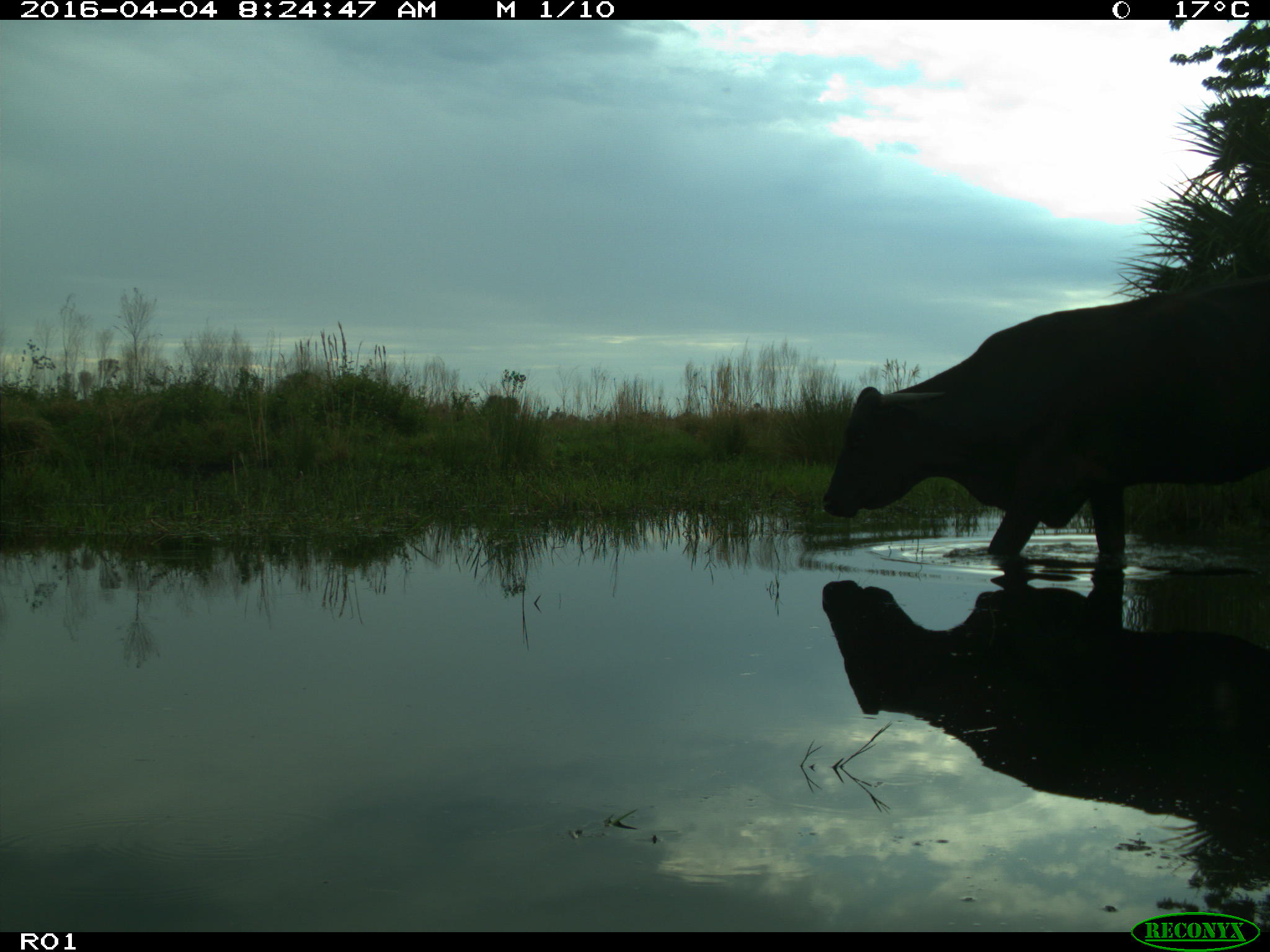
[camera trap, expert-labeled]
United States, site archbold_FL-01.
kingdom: Animalia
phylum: Chordata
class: Mammalia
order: Artiodactyla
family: Bovidae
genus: Bos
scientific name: Bos taurus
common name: domestic cow